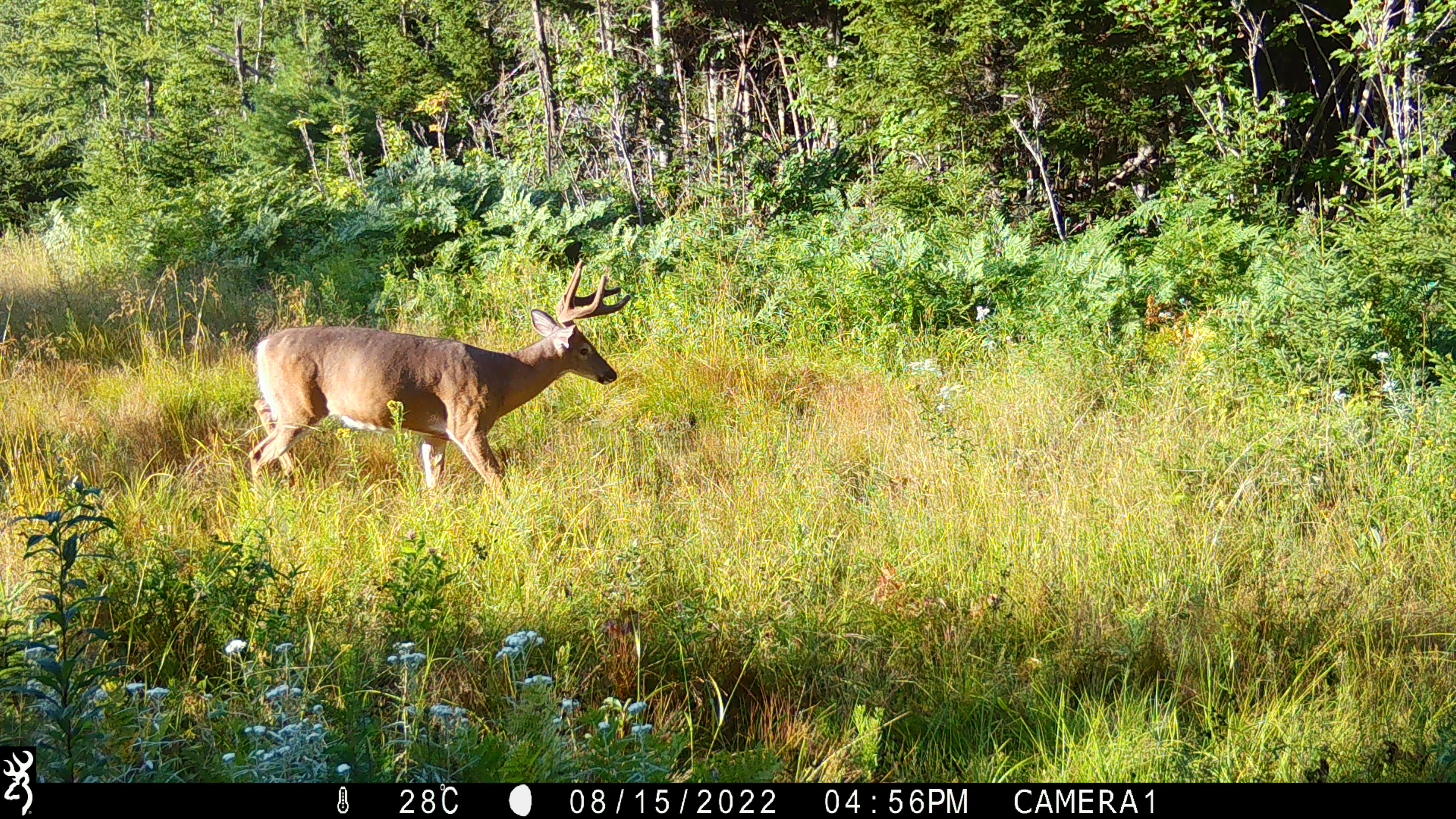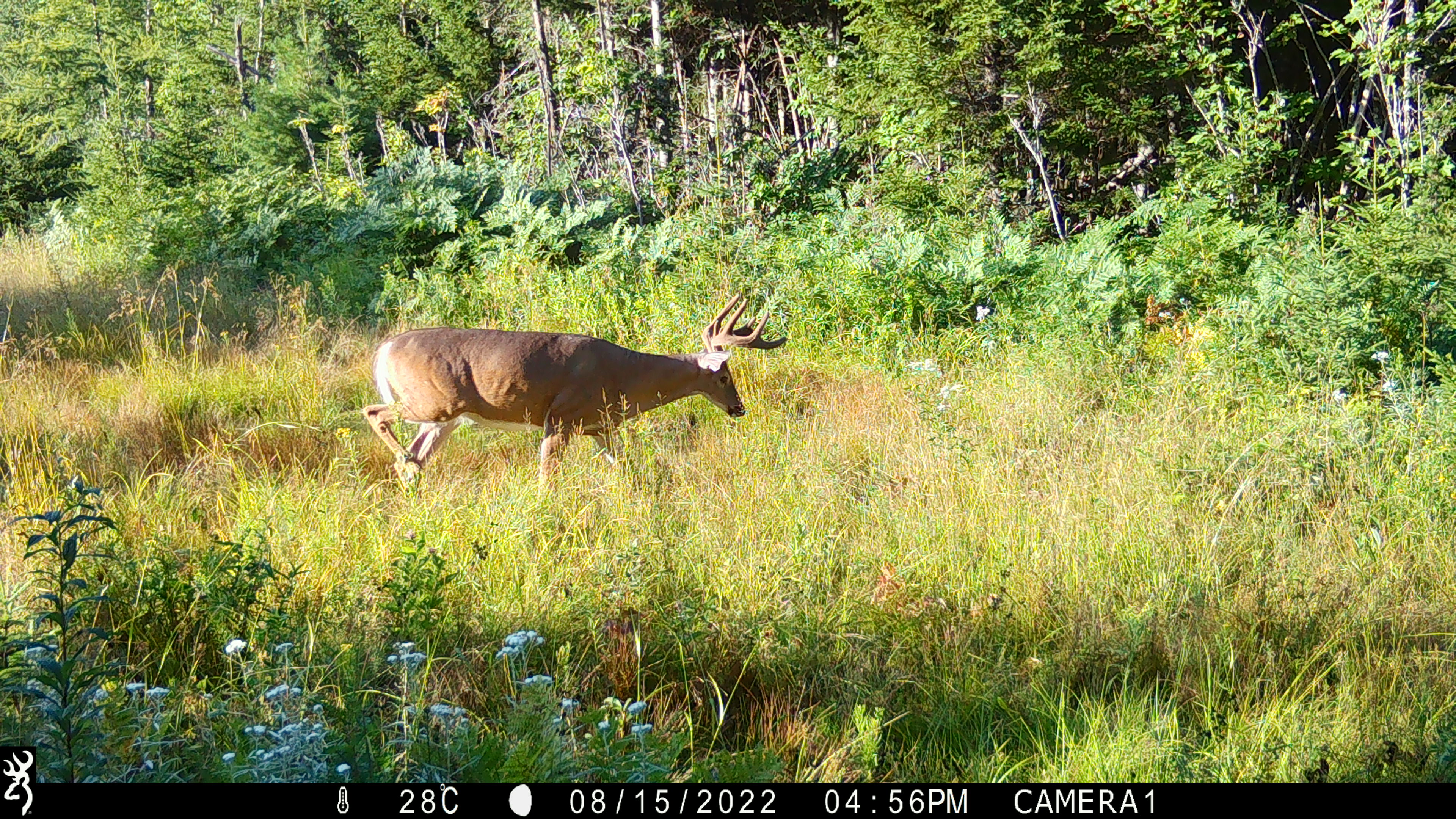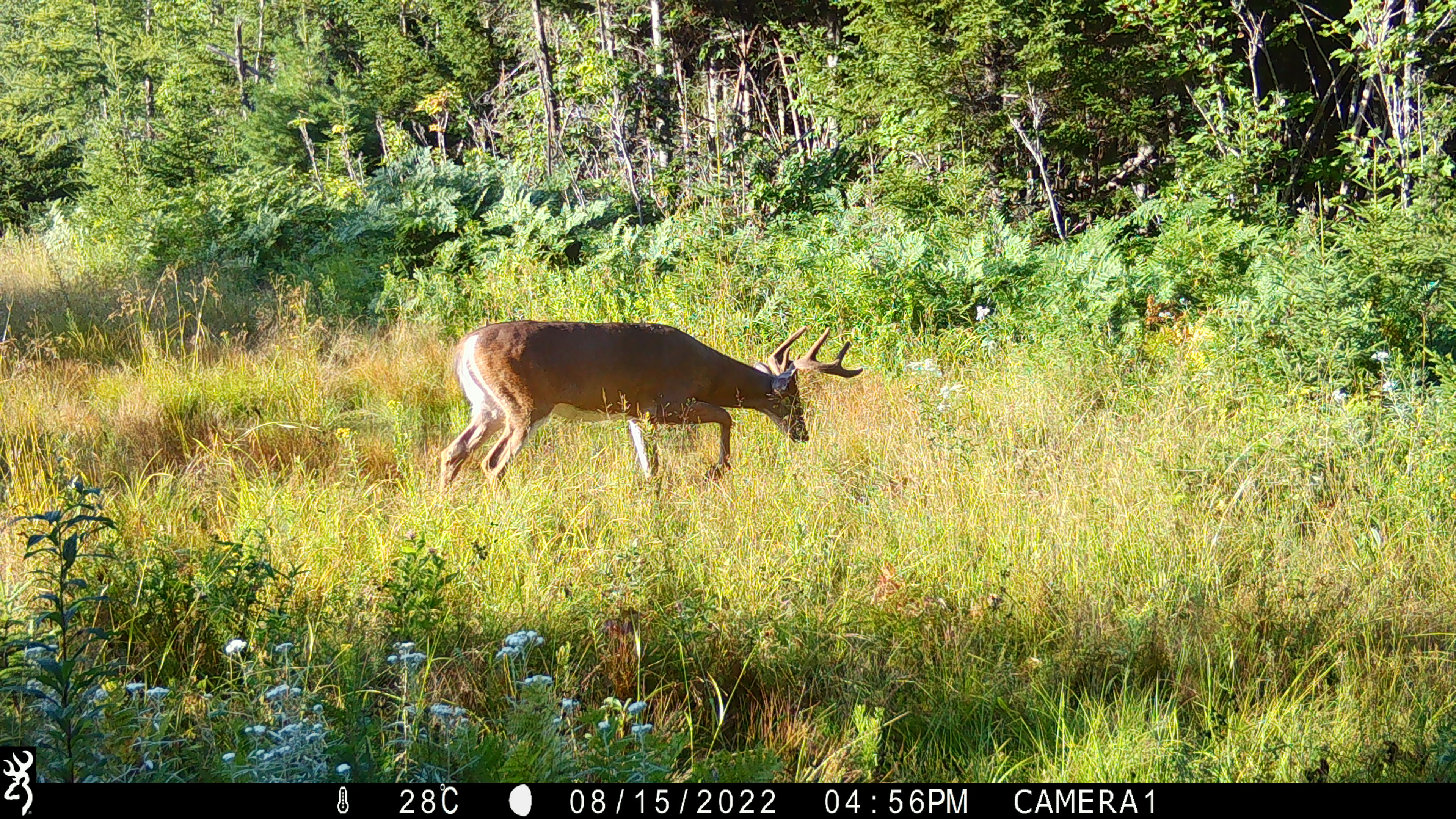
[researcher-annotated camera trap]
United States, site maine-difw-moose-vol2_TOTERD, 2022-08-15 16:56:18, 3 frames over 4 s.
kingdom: Animalia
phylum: Chordata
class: Mammalia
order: Artiodactyla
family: Cervidae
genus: Odocoileus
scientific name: Odocoileus virginianus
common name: white-tailed deer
White-tailed deer (Odocoileus virginianus).